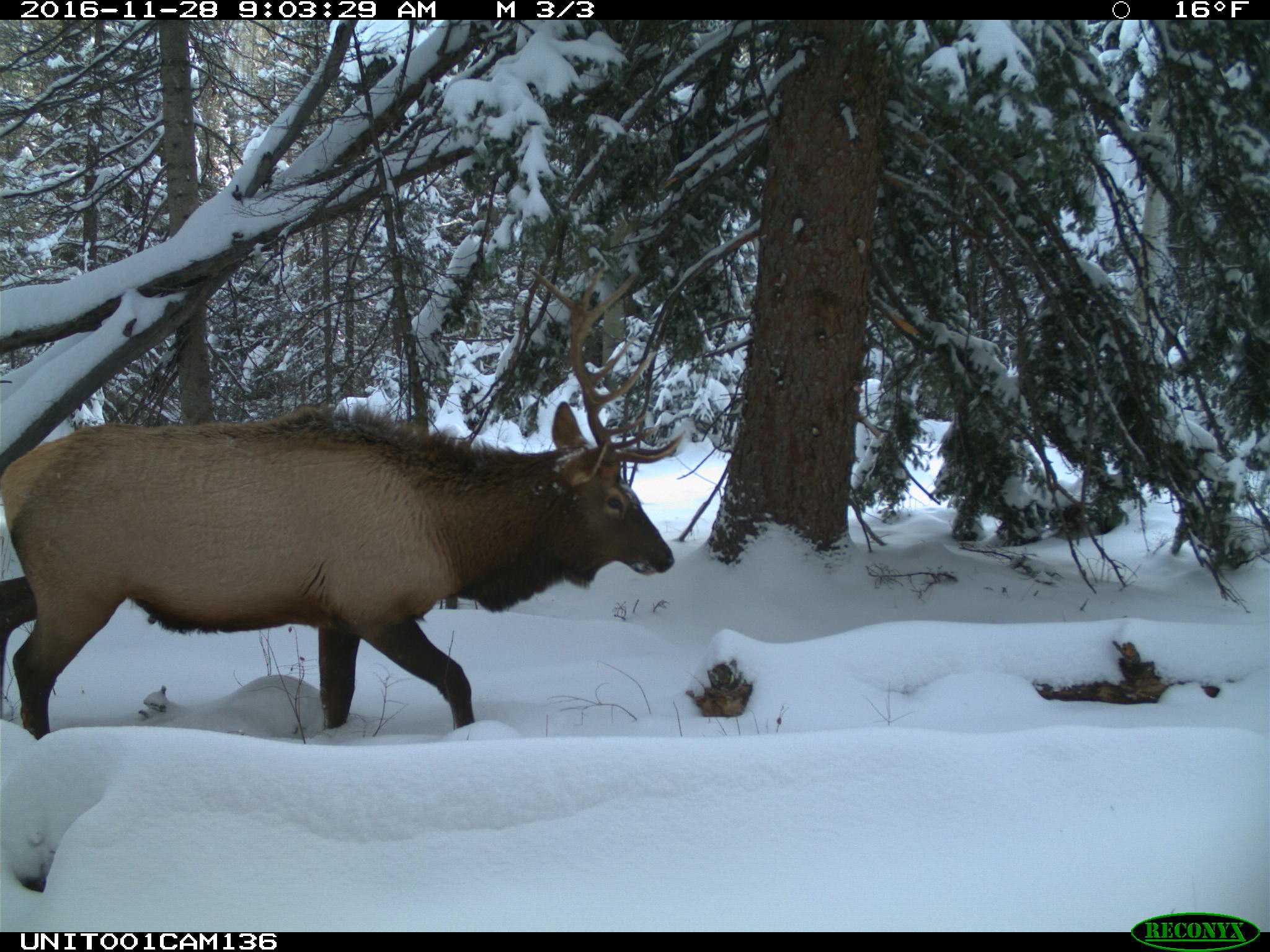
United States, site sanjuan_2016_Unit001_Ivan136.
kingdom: Animalia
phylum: Chordata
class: Mammalia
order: Artiodactyla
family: Cervidae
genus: Cervus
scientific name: Cervus elaphus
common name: red deer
Cervus elaphus (red deer).